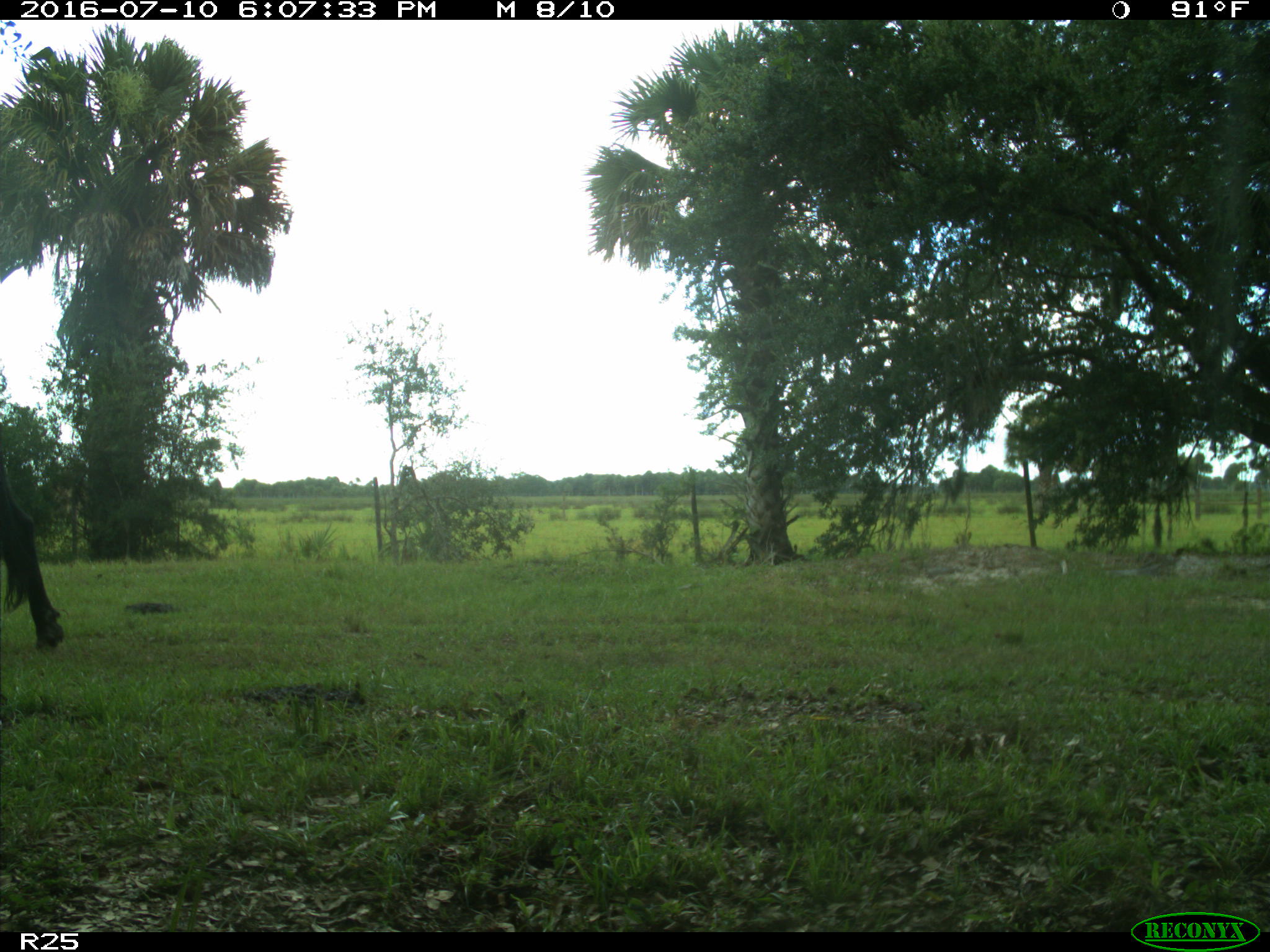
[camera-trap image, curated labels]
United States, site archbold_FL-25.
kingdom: Animalia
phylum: Chordata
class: Mammalia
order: Artiodactyla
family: Bovidae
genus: Bos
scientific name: Bos taurus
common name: domestic cow